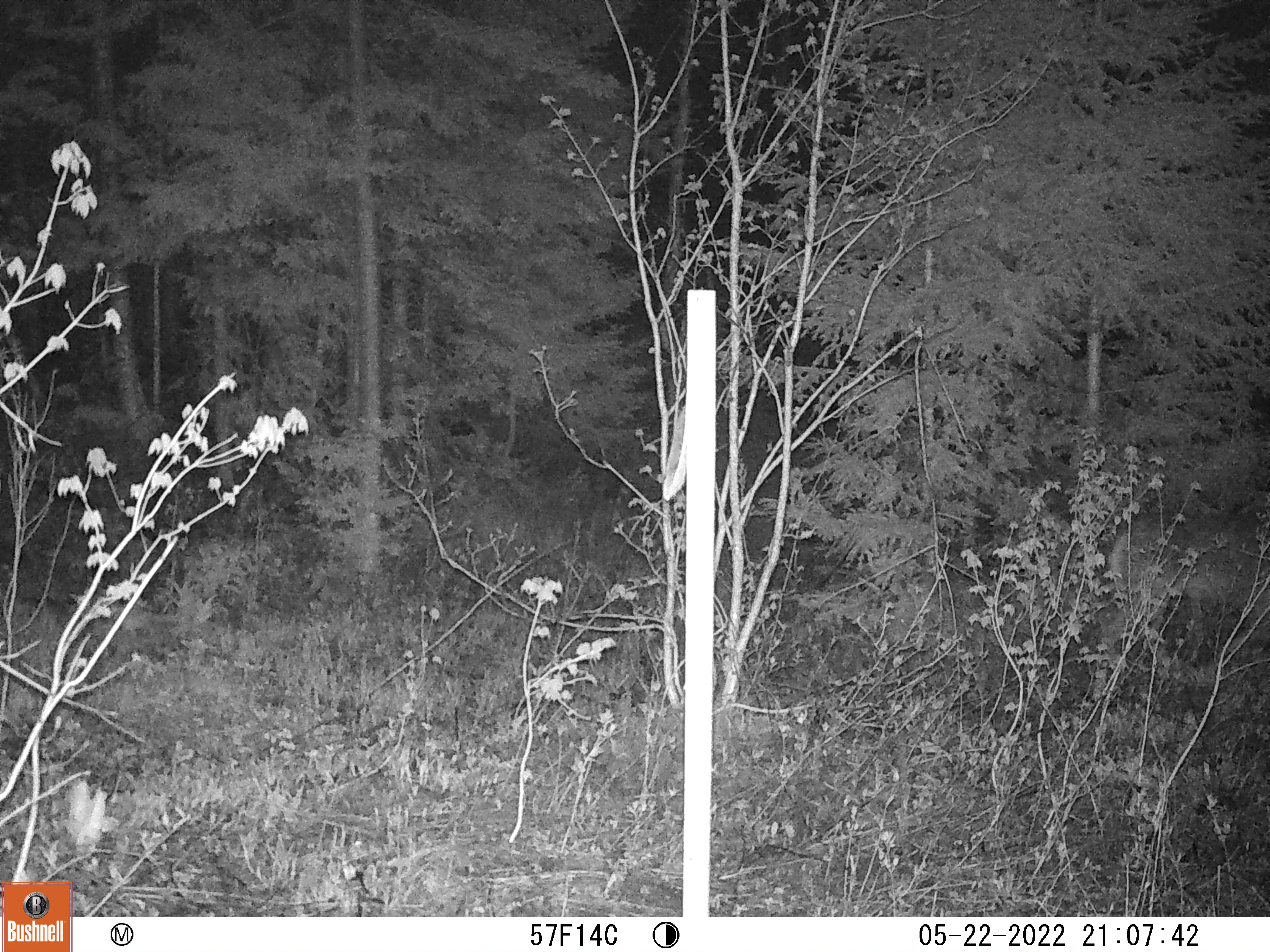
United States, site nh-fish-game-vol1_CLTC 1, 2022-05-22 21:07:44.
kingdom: Animalia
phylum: Chordata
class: Mammalia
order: Artiodactyla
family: Cervidae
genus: Odocoileus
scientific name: Odocoileus virginianus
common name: white-tailed deer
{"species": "white-tailed deer (Odocoileus virginianus)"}